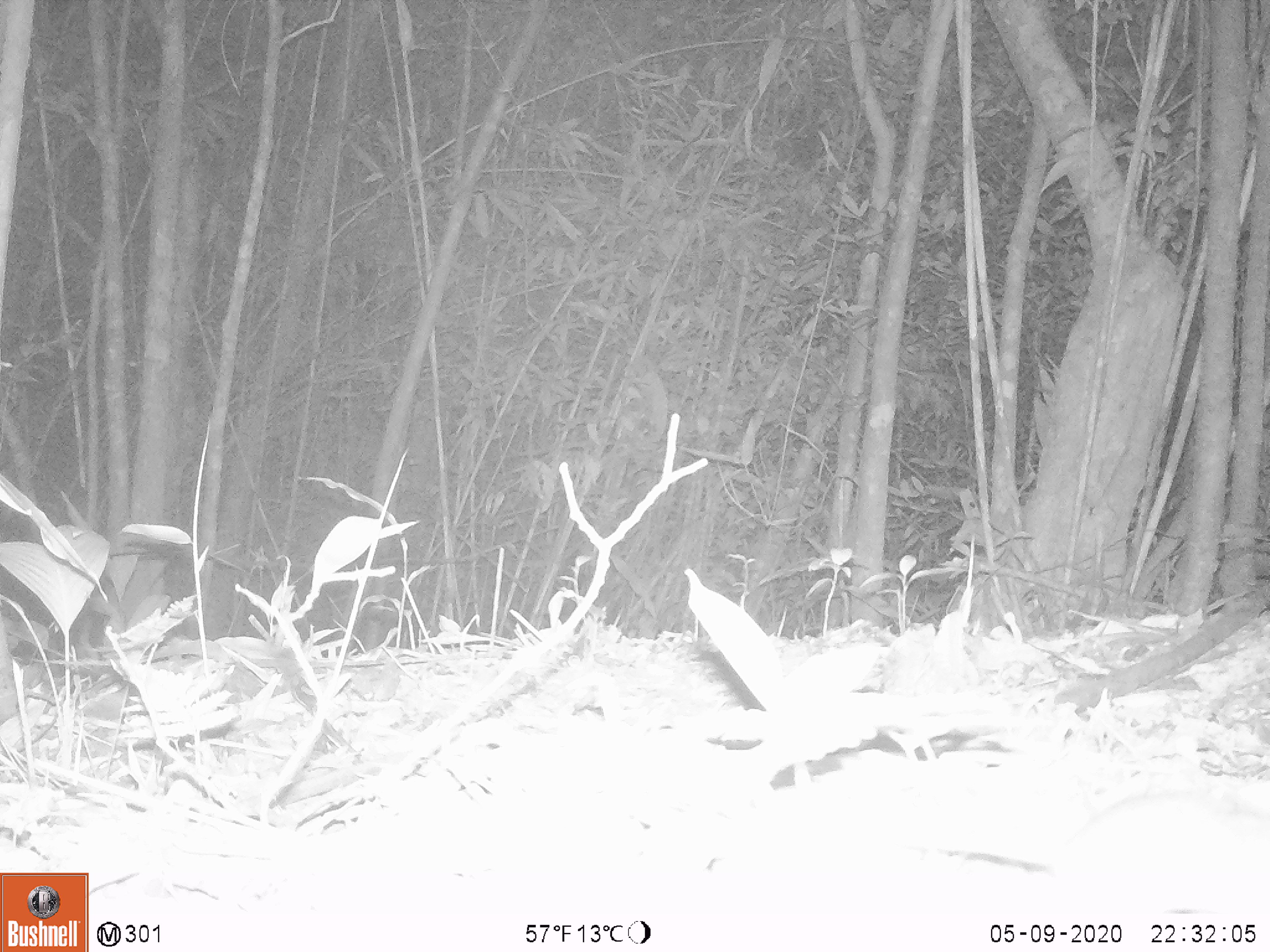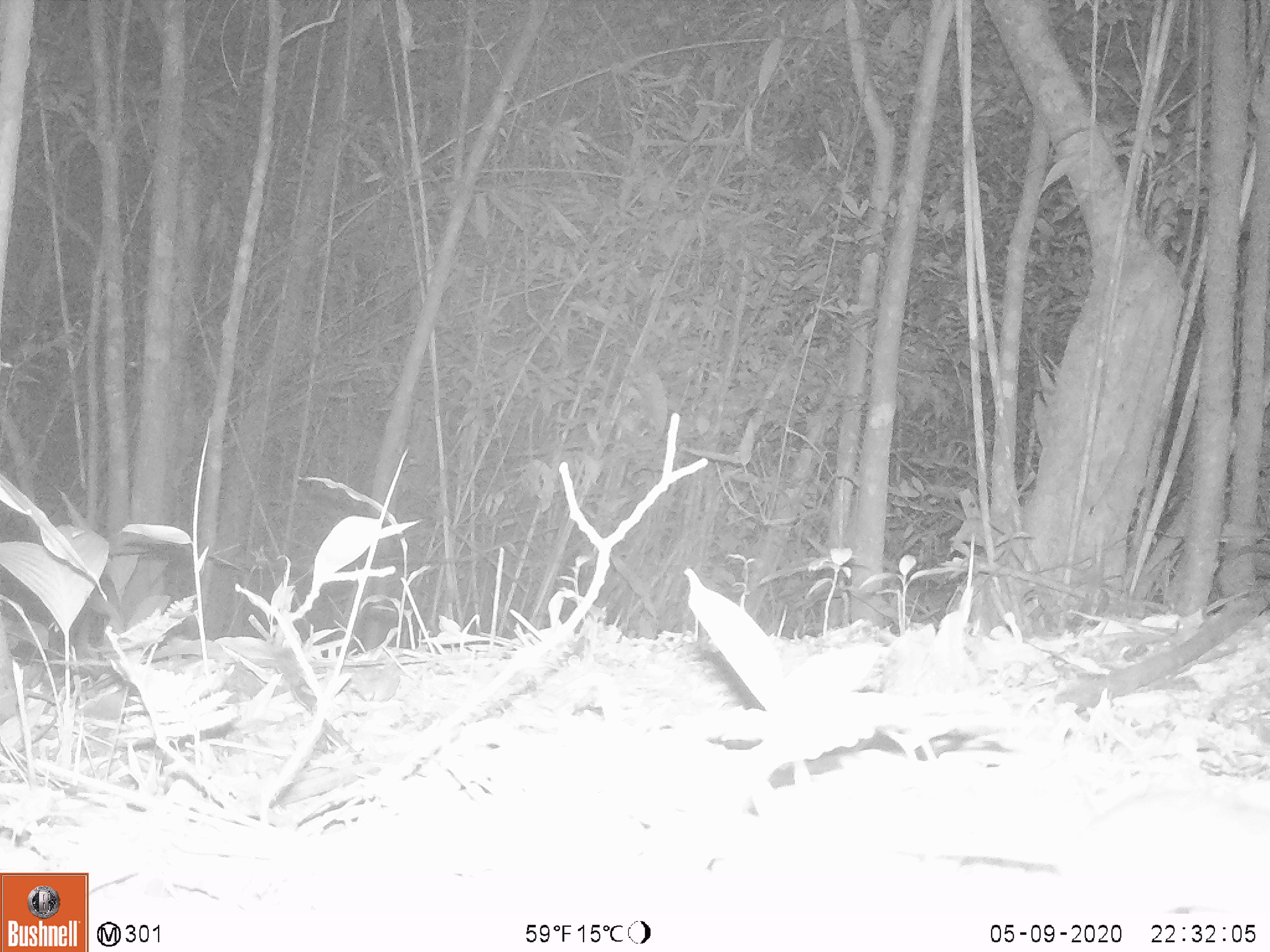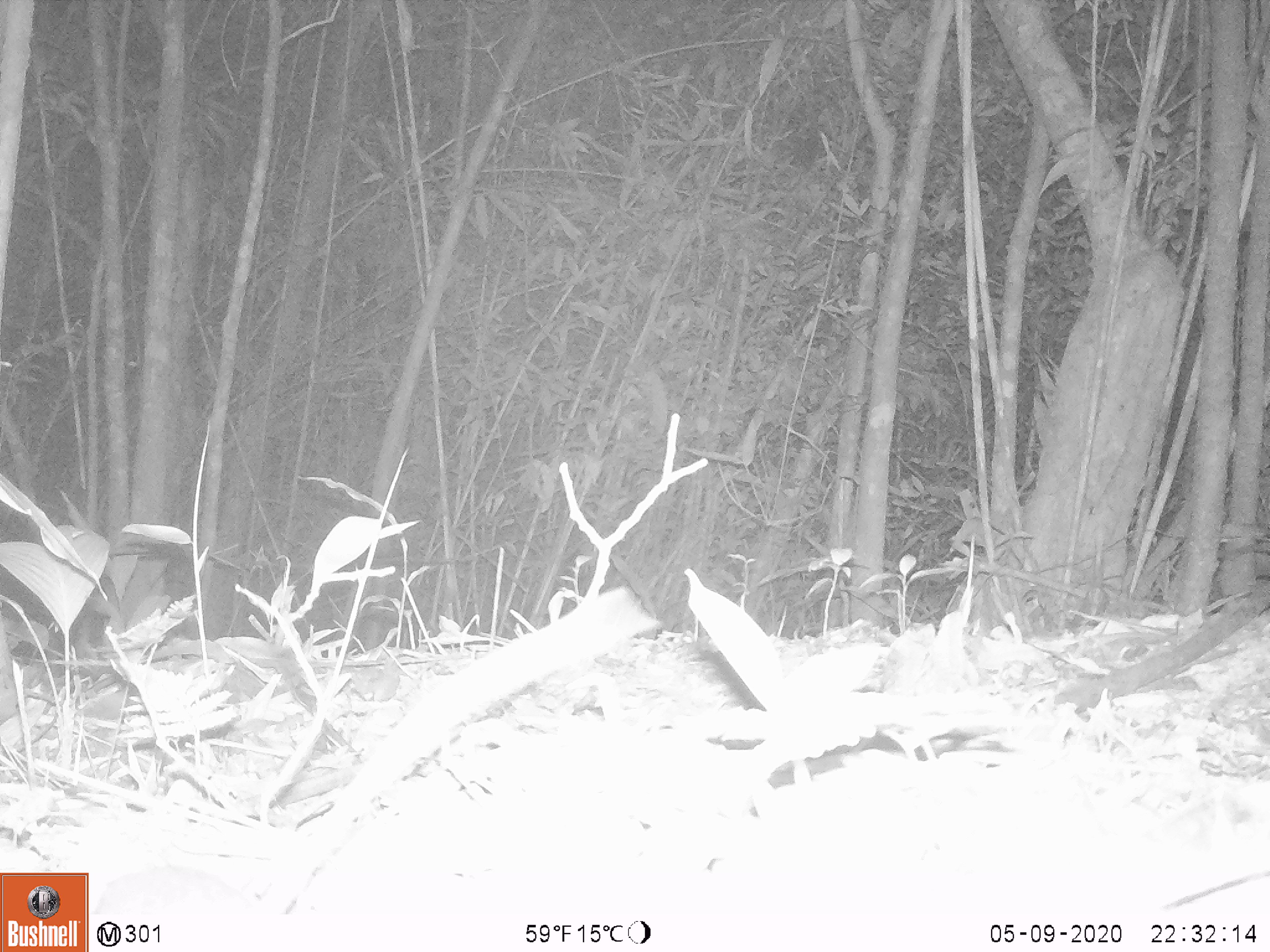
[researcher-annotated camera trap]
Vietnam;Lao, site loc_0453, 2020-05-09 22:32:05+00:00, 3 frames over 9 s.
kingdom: Animalia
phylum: Chordata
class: Mammalia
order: Rodentia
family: Muridae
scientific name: Muridae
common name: old-world mice and rats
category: unidentified murid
Unidentified murid (old-world mice and rats) (Muridae). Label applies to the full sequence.